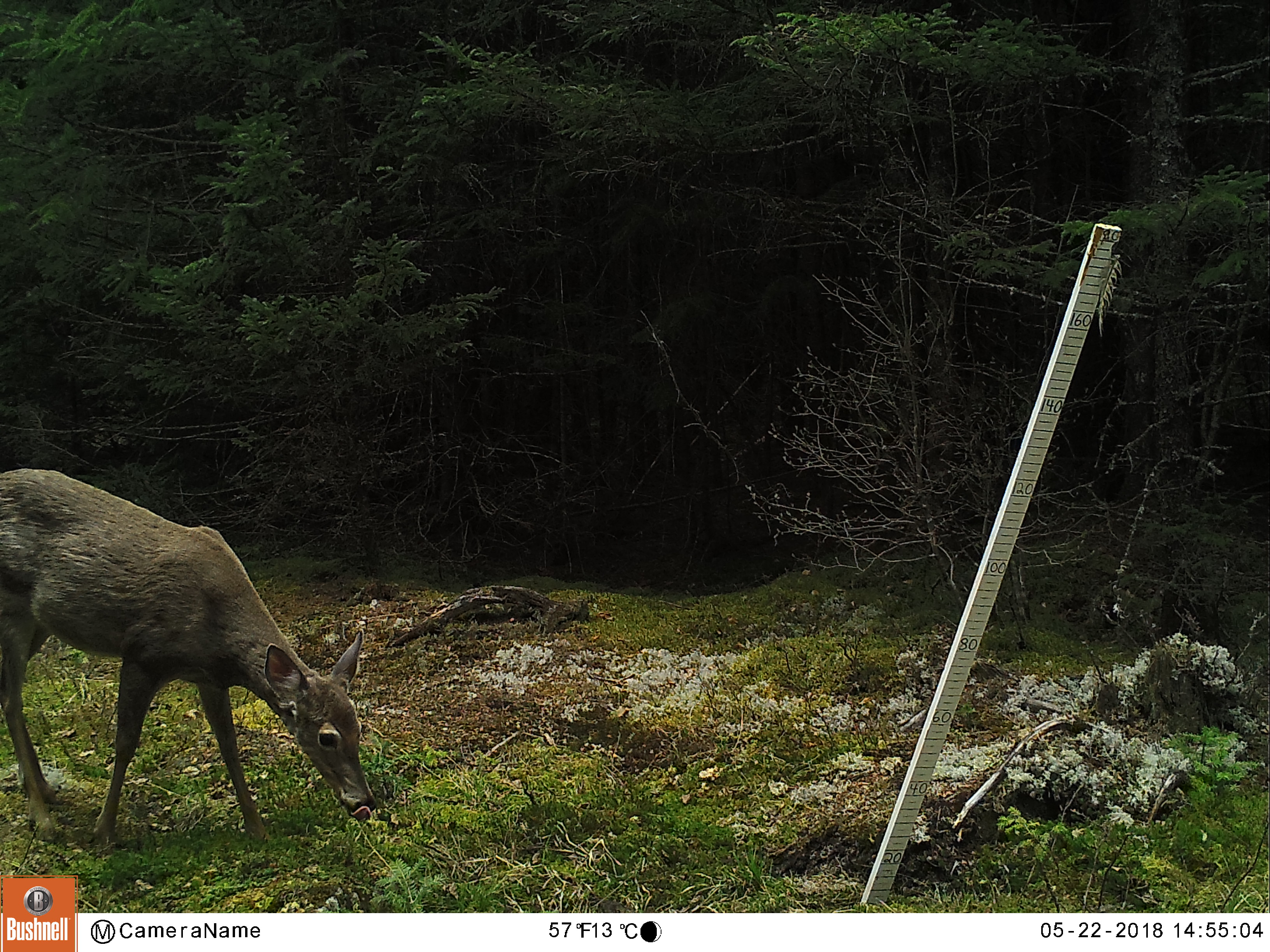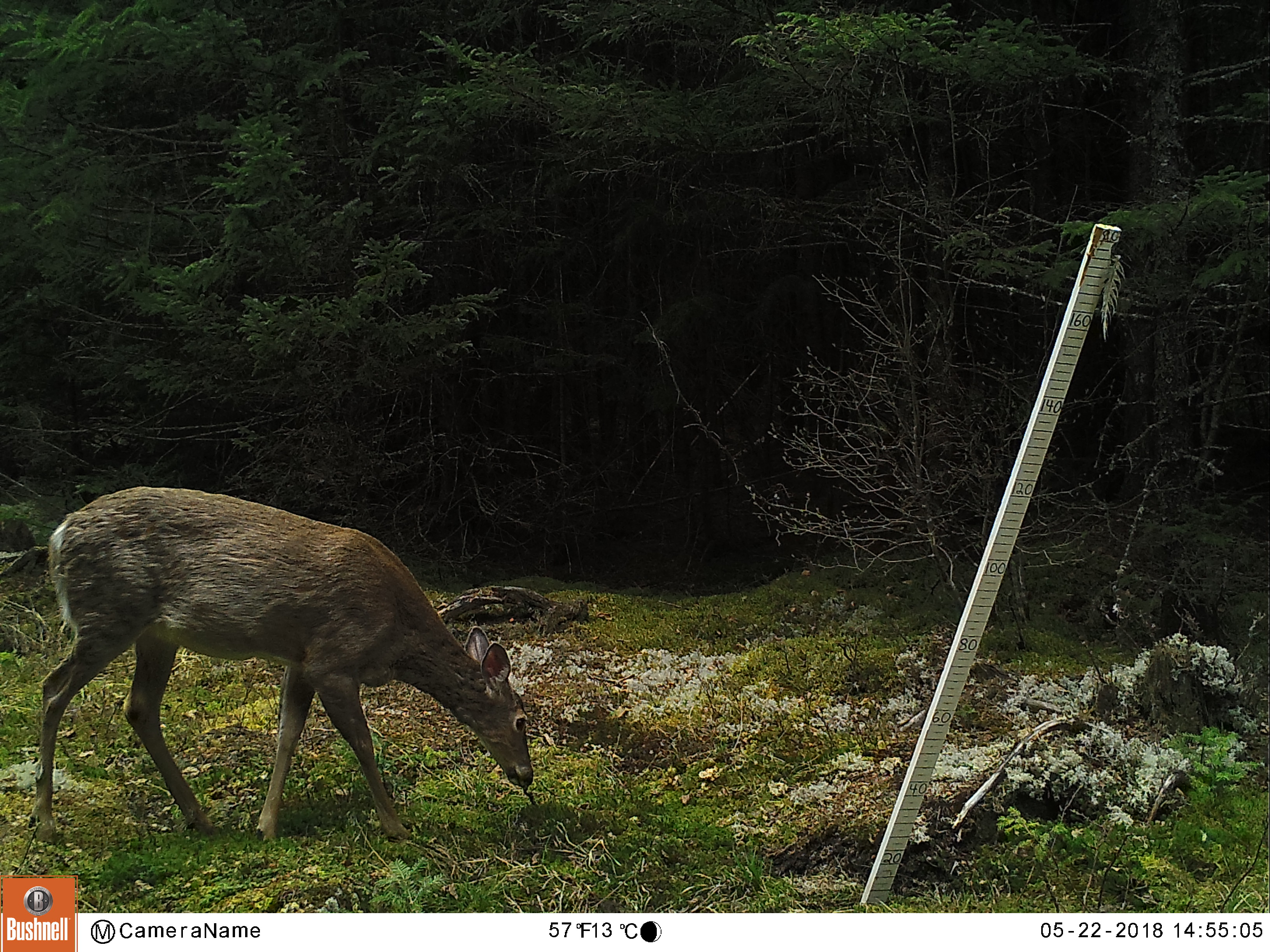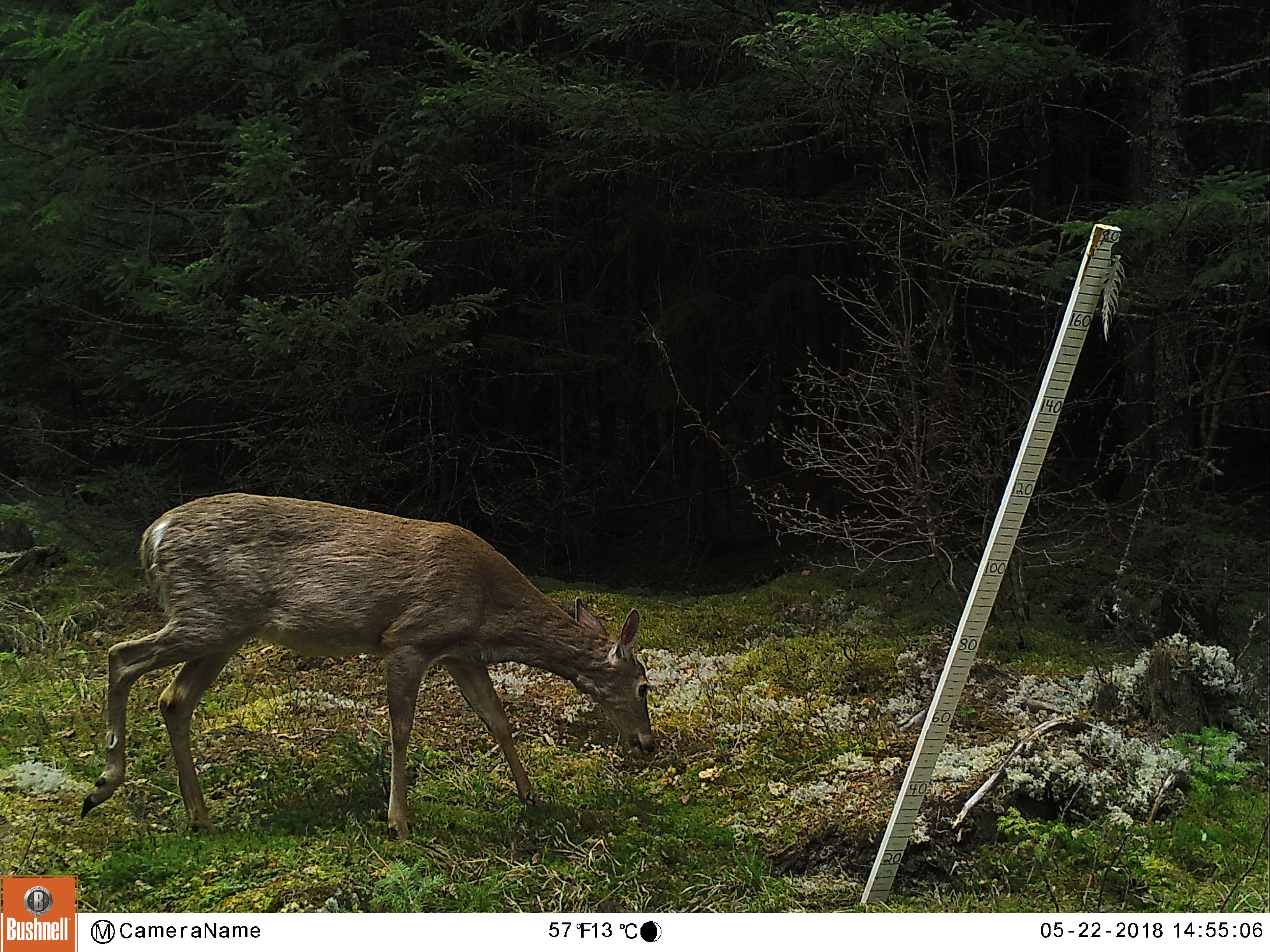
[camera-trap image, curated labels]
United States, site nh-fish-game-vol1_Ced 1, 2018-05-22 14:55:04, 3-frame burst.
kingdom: Animalia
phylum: Chordata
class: Mammalia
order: Artiodactyla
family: Cervidae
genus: Odocoileus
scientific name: Odocoileus virginianus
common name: white-tailed deer